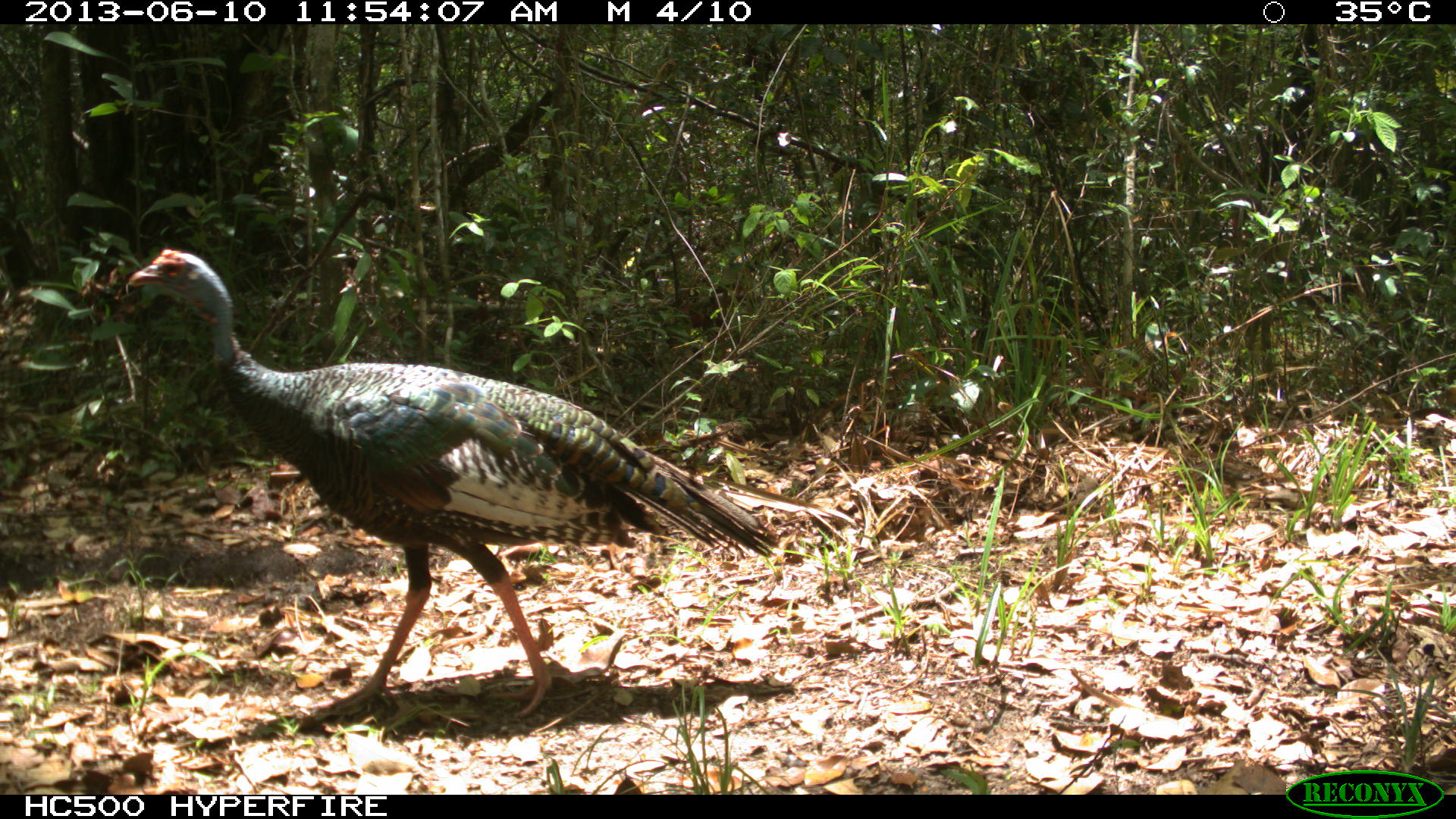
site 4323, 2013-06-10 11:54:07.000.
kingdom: Animalia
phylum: Chordata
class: Aves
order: Galliformes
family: Phasianidae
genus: Meleagris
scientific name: Meleagris ocellata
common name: ocellated turkey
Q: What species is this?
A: Meleagris ocellata (ocellated turkey).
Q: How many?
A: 1.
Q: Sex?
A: Female.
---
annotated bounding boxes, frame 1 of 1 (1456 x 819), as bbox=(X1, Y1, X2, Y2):
meleagris ocellata: bbox=(126, 247, 775, 718)